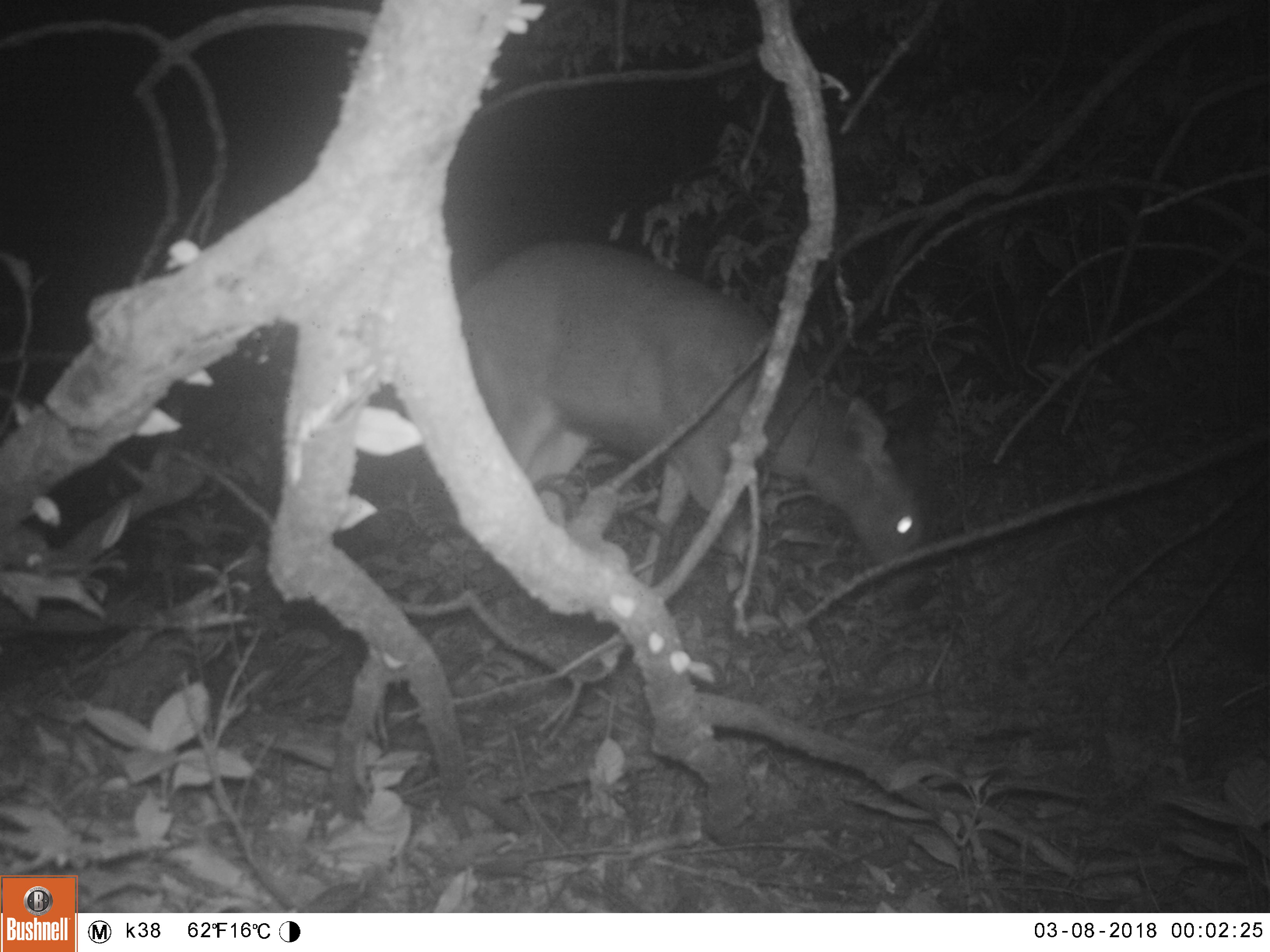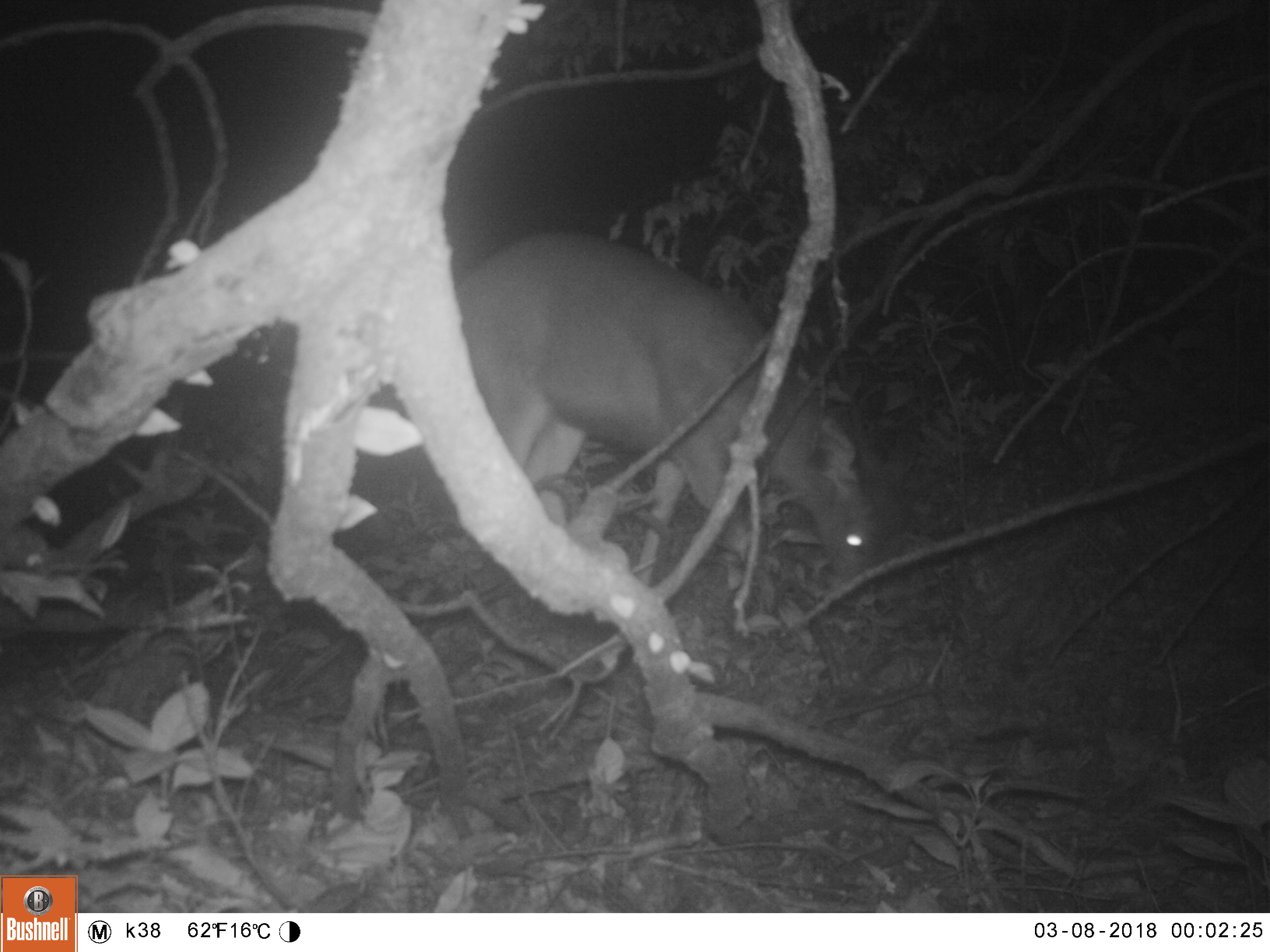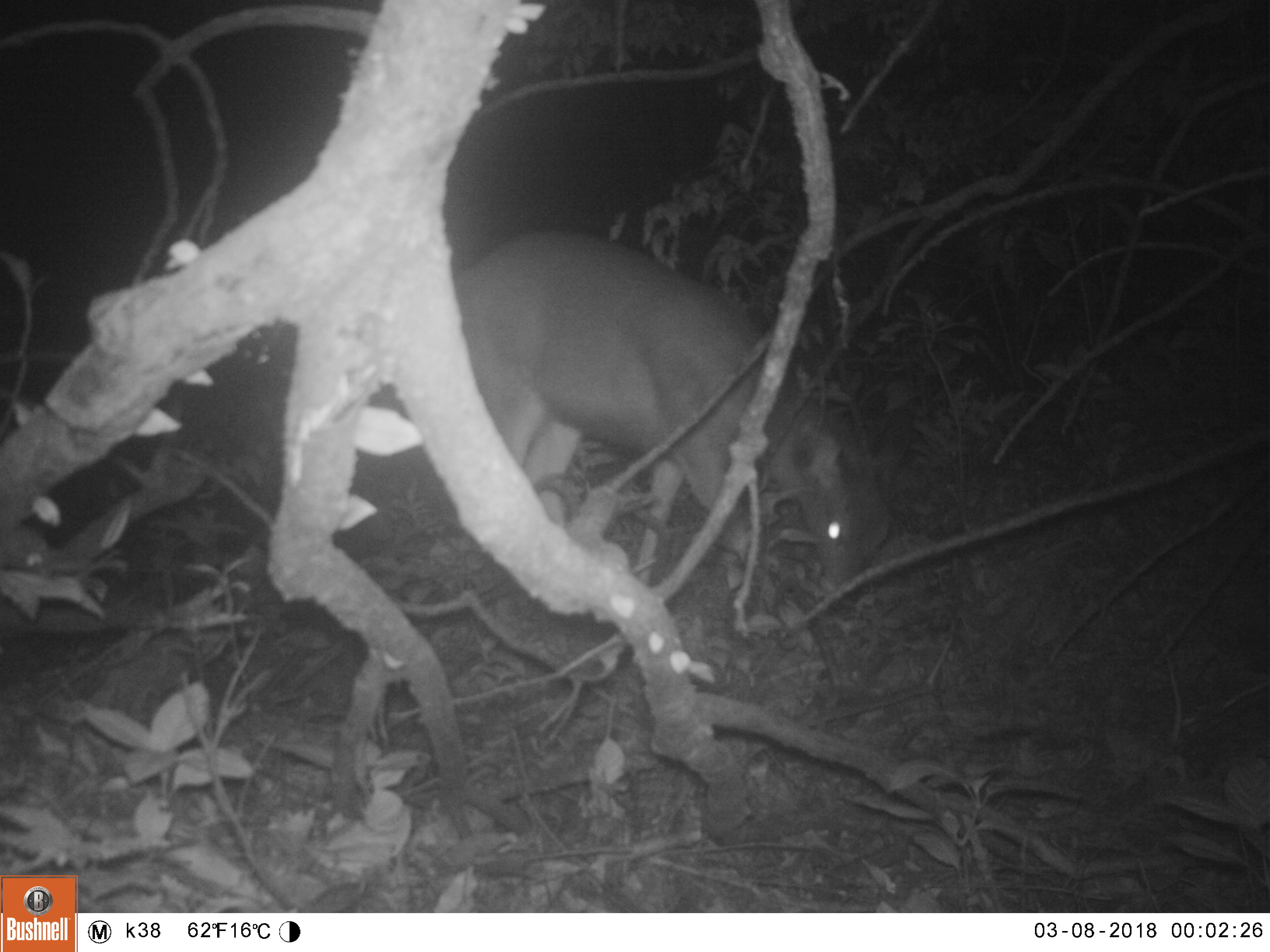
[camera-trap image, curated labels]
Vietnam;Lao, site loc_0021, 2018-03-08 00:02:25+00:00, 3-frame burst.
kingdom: Animalia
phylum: Chordata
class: Mammalia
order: Artiodactyla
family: Cervidae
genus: Rusa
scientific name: Rusa unicolor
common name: sambar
Sambar (Rusa unicolor). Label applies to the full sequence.